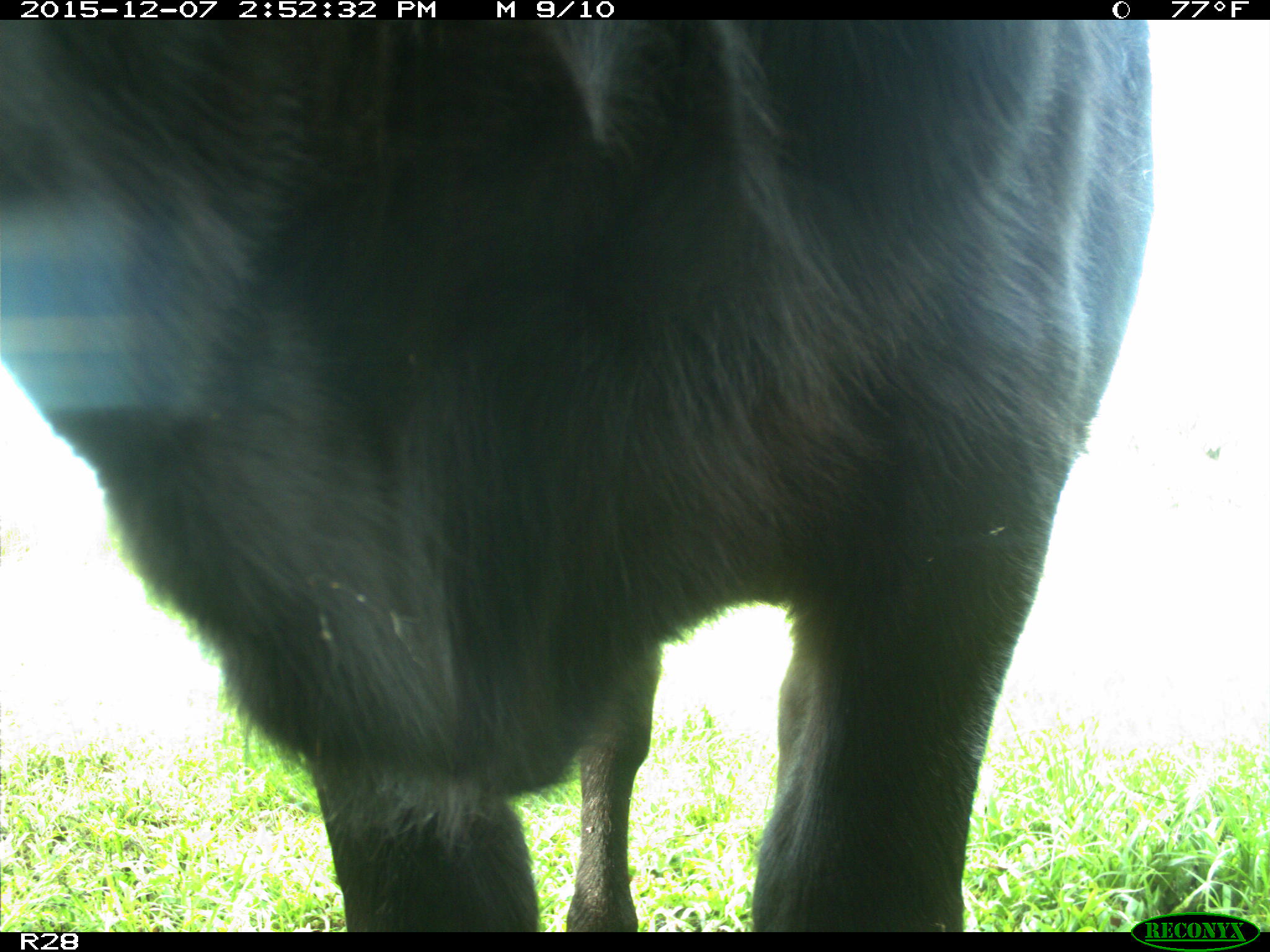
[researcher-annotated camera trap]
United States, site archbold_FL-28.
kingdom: Animalia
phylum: Chordata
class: Mammalia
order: Artiodactyla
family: Bovidae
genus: Bos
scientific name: Bos taurus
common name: domestic cow